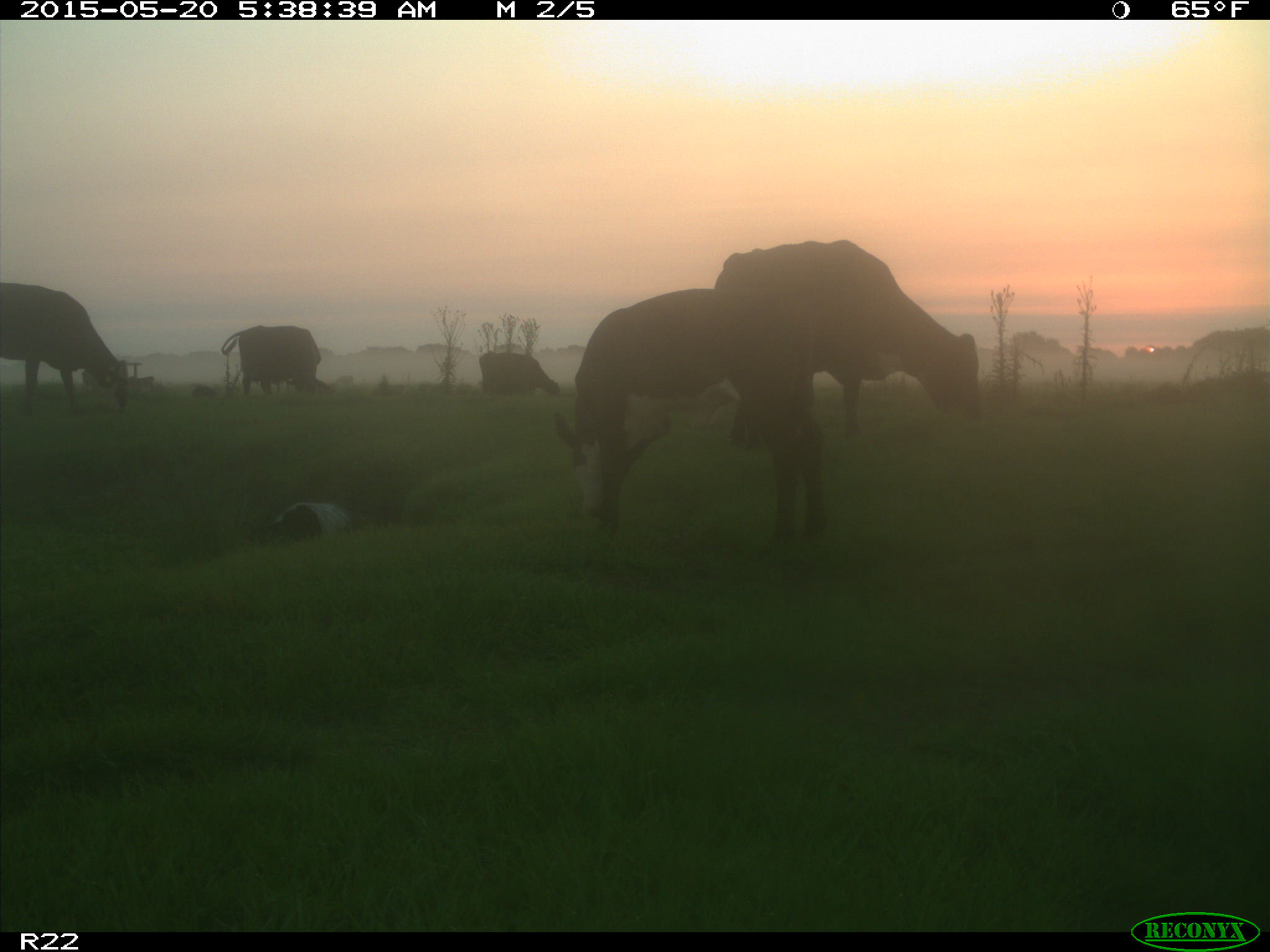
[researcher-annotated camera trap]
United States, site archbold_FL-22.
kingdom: Animalia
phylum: Chordata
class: Mammalia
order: Artiodactyla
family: Bovidae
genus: Bos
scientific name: Bos taurus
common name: domestic cow